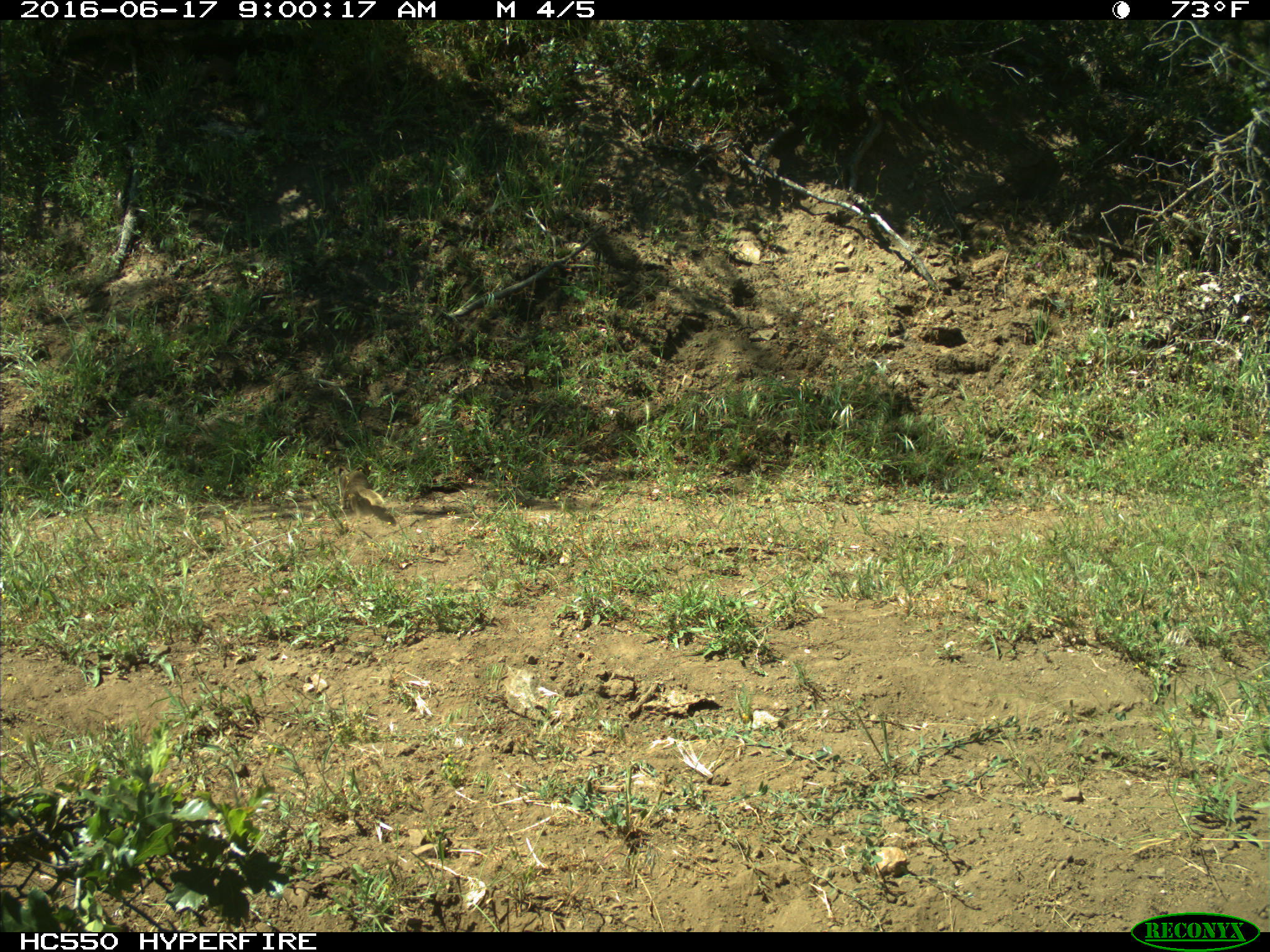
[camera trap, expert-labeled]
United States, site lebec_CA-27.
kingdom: Animalia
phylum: Chordata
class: Mammalia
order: Rodentia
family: Sciuridae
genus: Otospermophilus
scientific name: Otospermophilus beecheyi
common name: california ground squirrel